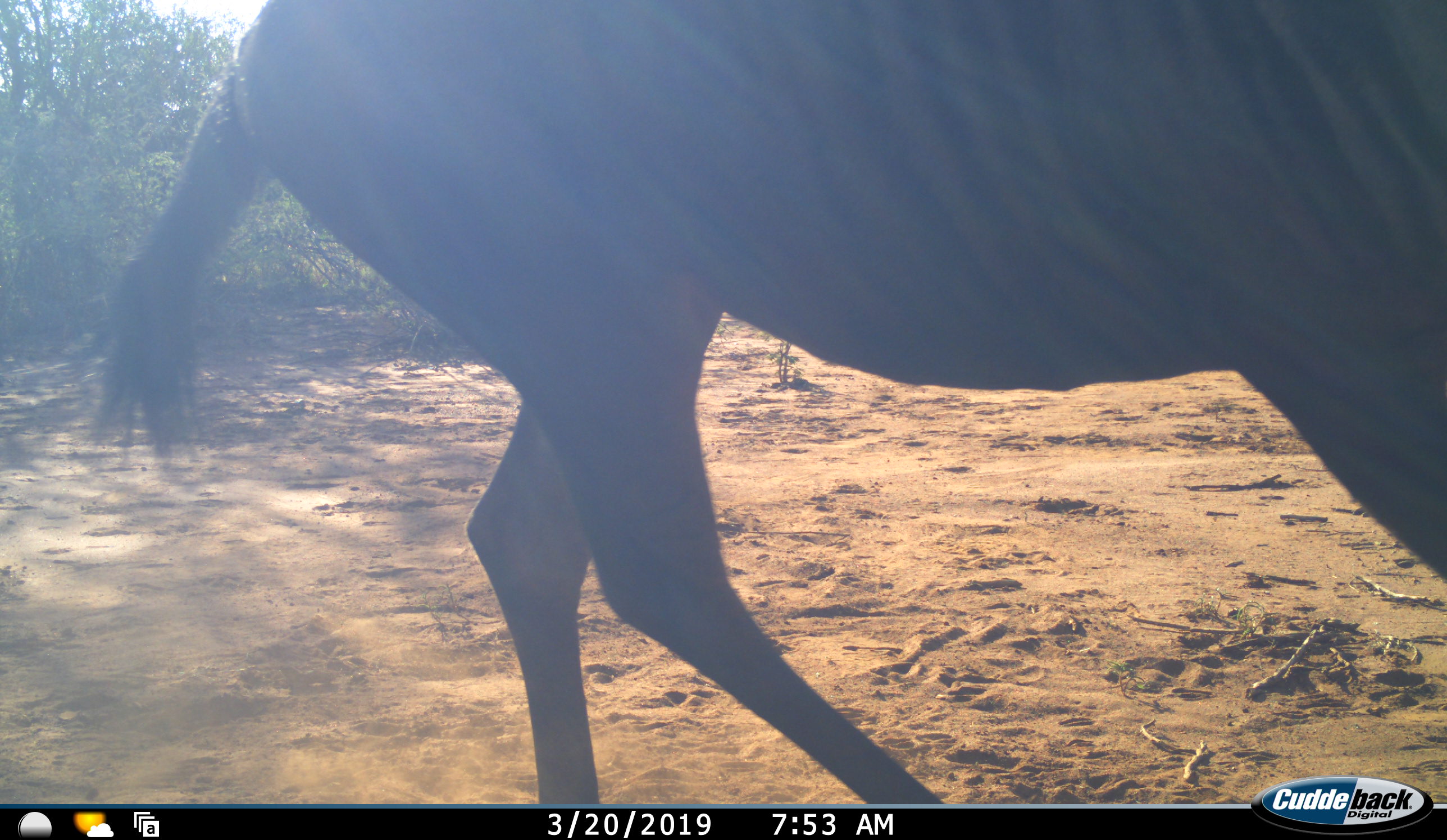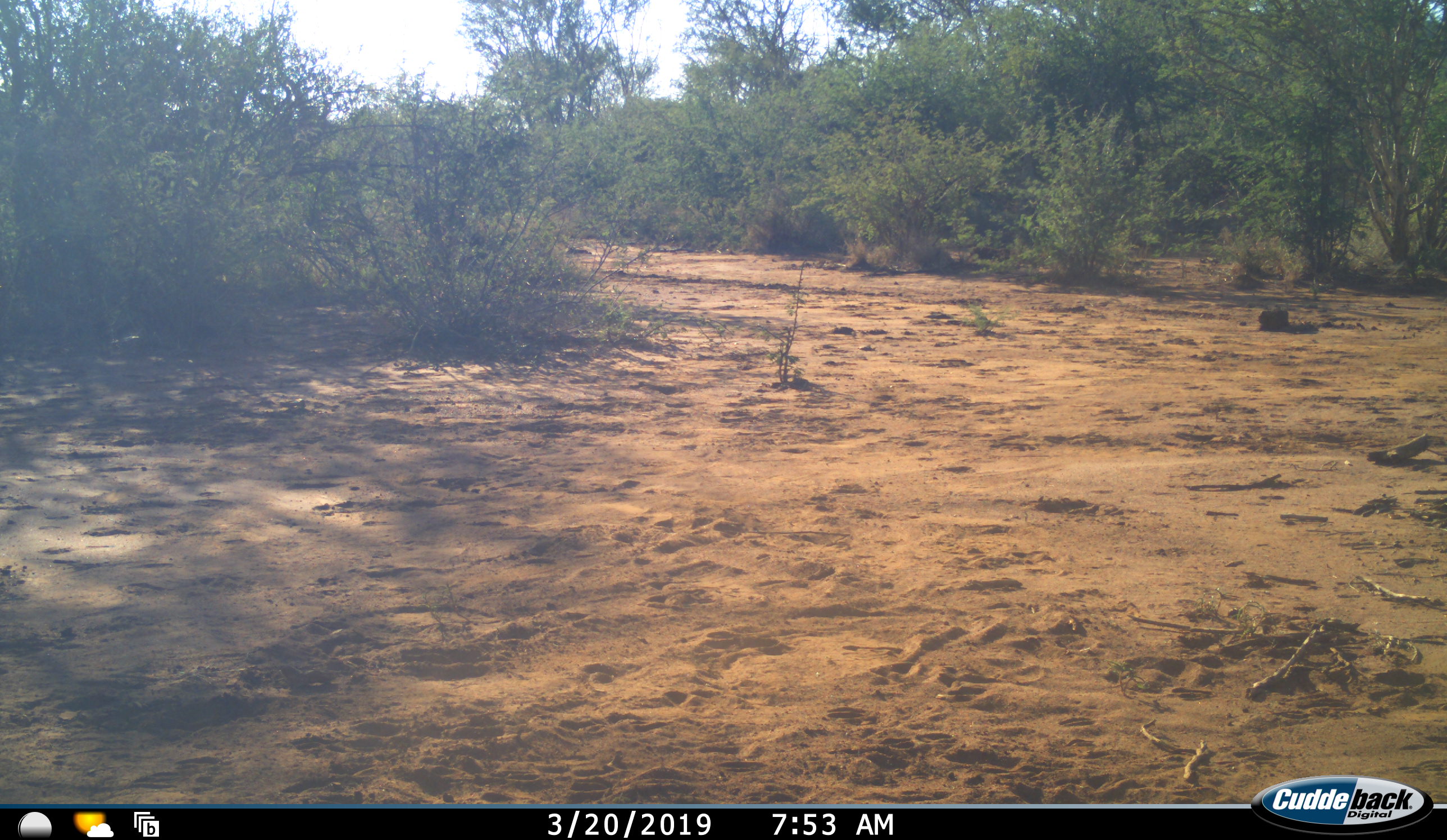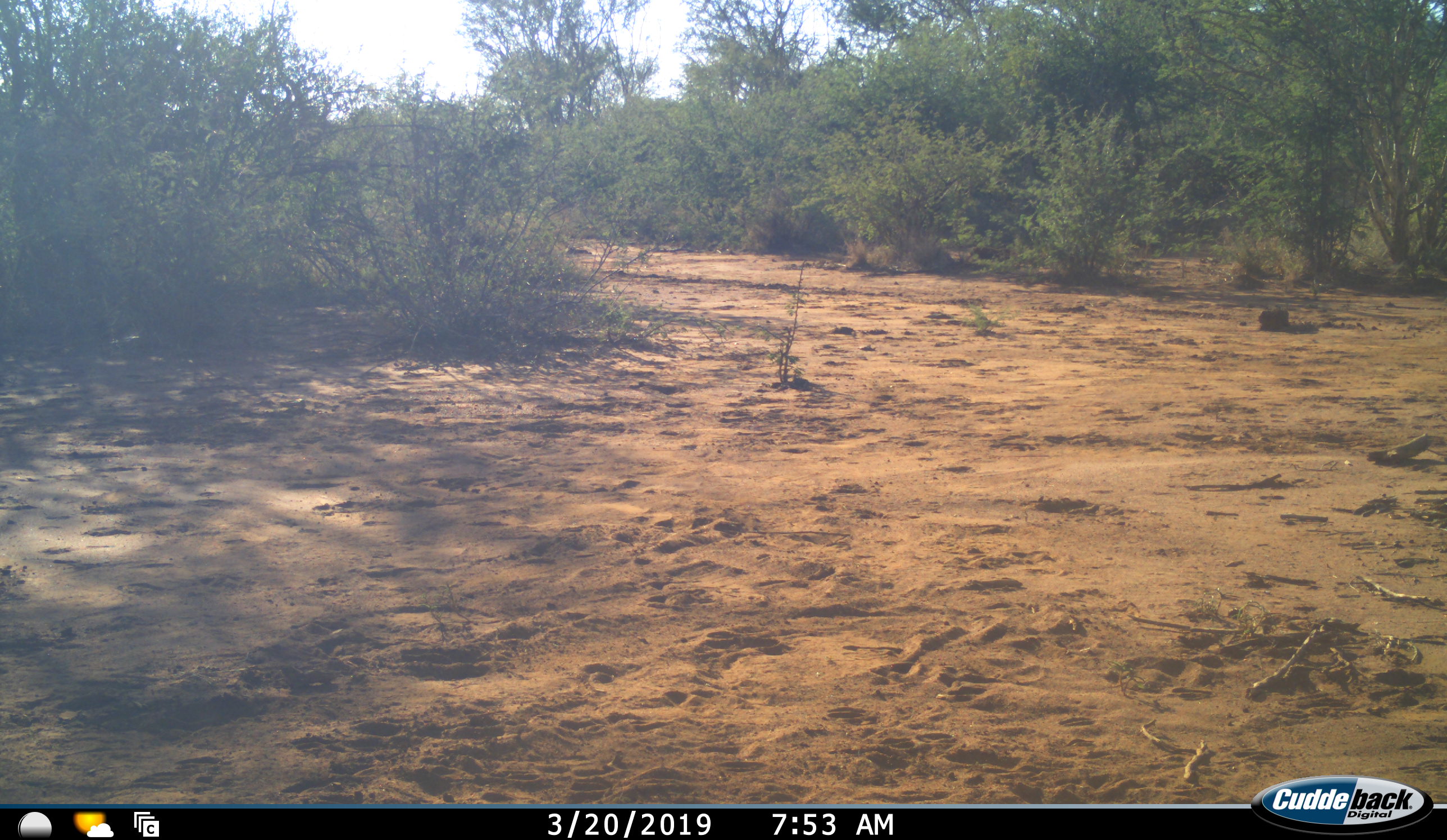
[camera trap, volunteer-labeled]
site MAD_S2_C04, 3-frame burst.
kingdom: Animalia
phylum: Chordata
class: Mammalia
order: Artiodactyla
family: Bovidae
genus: Connochaetes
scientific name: Connochaetes taurinus taurinus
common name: blue wildebeest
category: wildebeestblue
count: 1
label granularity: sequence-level